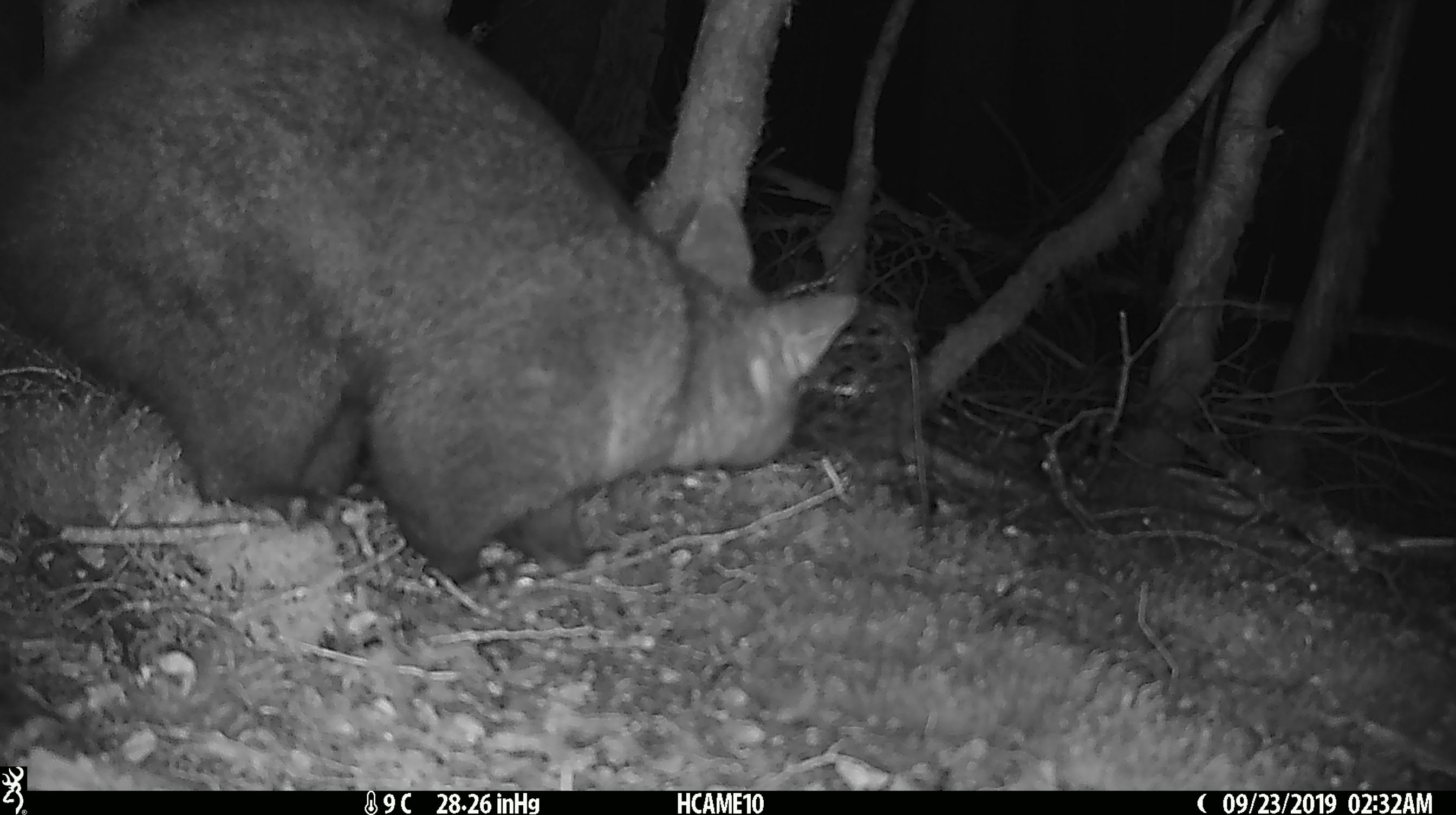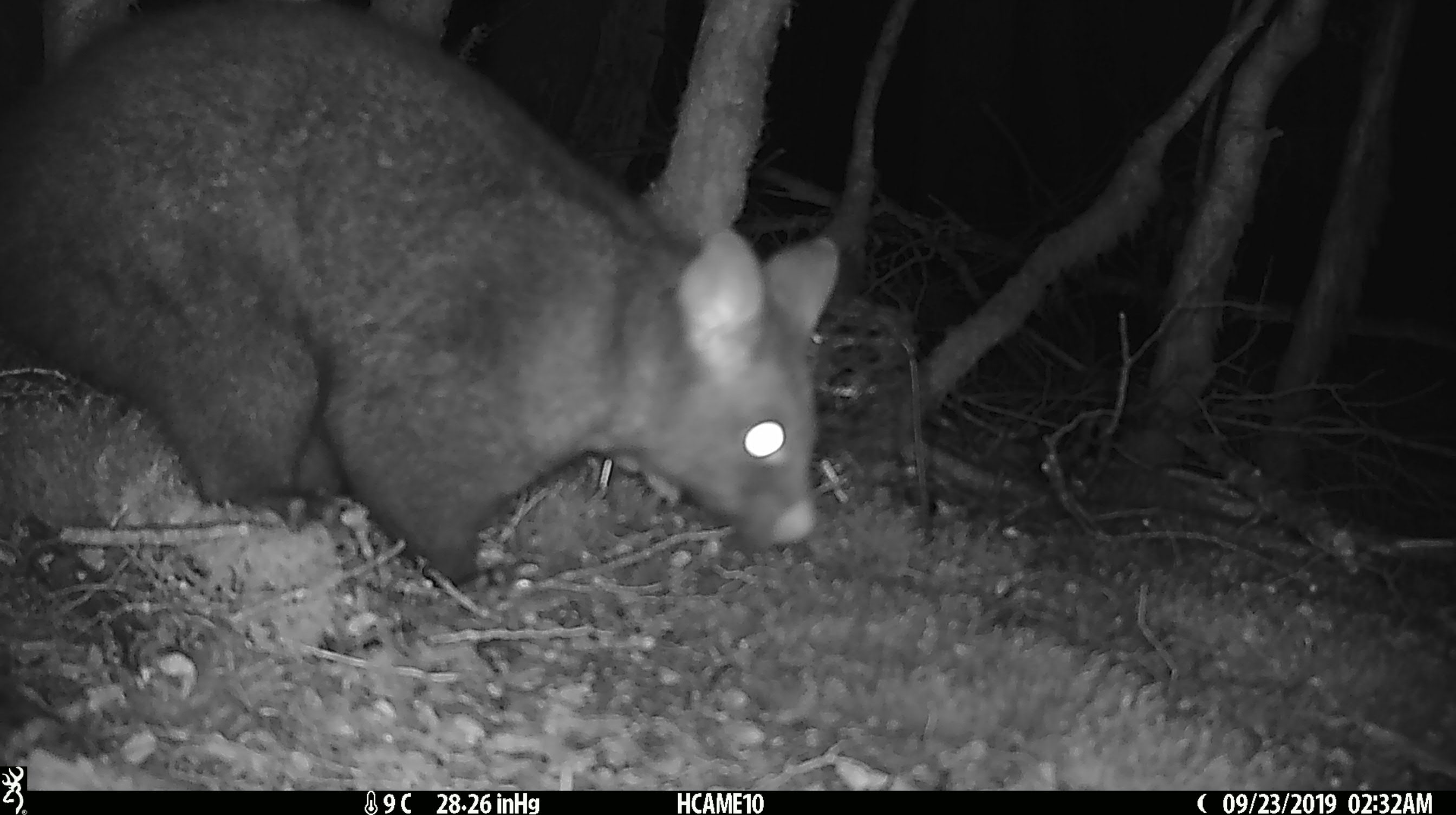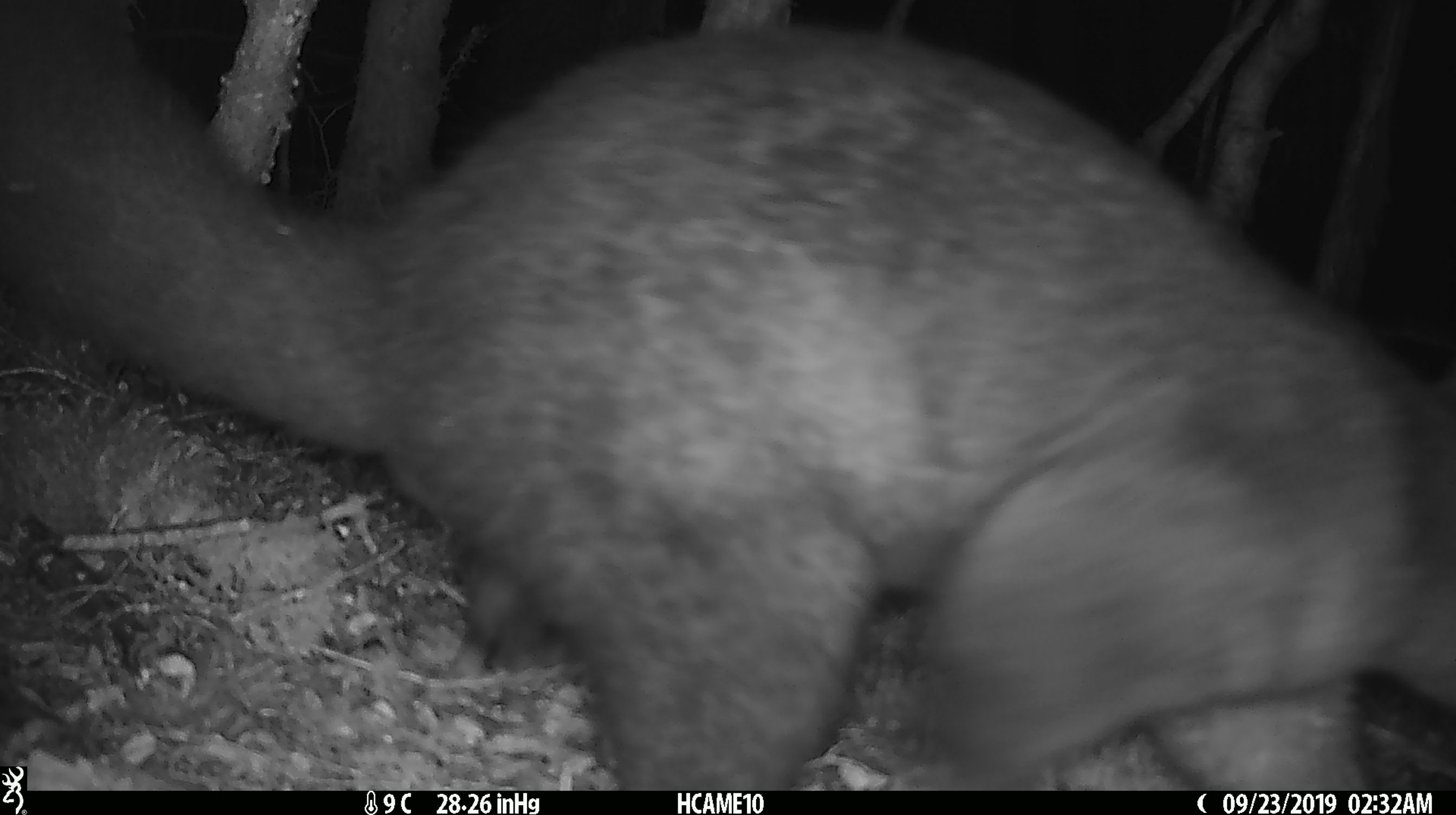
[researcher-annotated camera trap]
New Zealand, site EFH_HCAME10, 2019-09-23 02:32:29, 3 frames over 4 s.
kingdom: Animalia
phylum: Chordata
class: Mammalia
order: Diprotodontia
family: Phalangeridae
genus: Trichosurus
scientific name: Trichosurus vulpecula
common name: common brushtail possum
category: possum